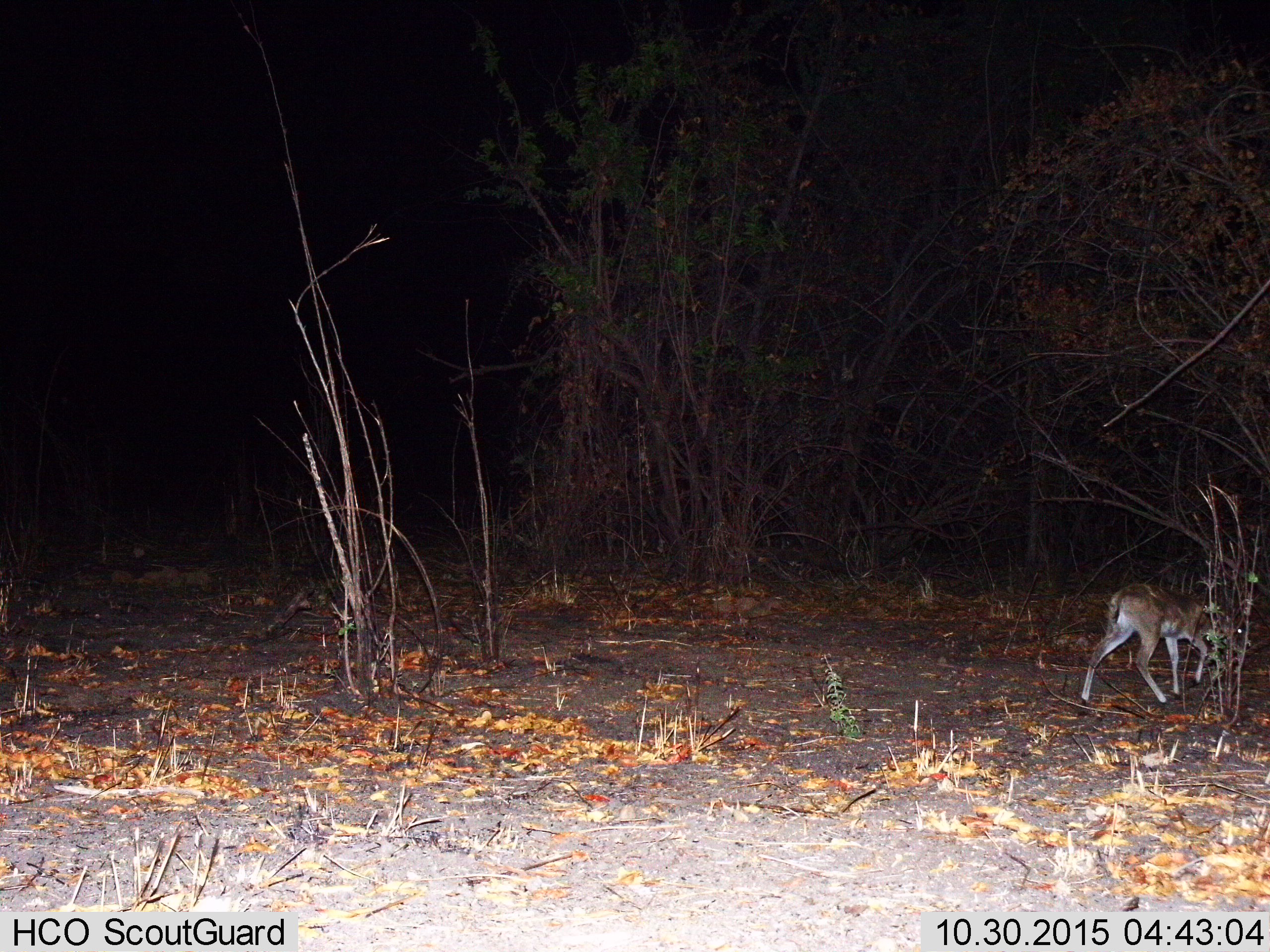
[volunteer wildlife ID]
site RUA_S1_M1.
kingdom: Animalia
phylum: Chordata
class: Mammalia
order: Artiodactyla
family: Bovidae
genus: Sylvicapra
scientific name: Sylvicapra grimmia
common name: common duiker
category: duikercommongrey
Duikercommongrey (common duiker) (Sylvicapra grimmia), count 1. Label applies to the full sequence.